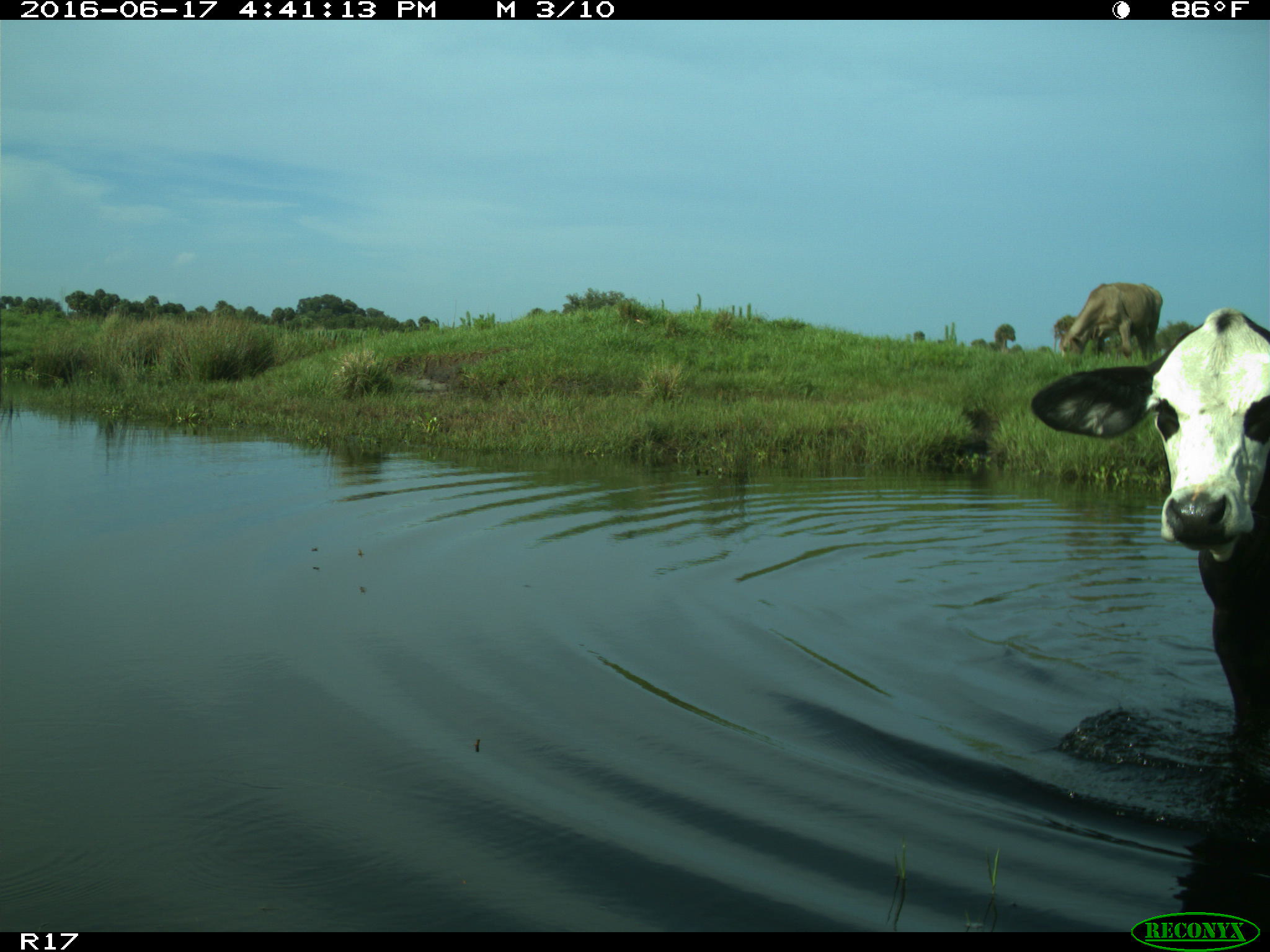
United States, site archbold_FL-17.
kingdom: Animalia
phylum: Chordata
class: Mammalia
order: Artiodactyla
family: Bovidae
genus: Bos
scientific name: Bos taurus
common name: domestic cow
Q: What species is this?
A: Bos taurus (domestic cow).